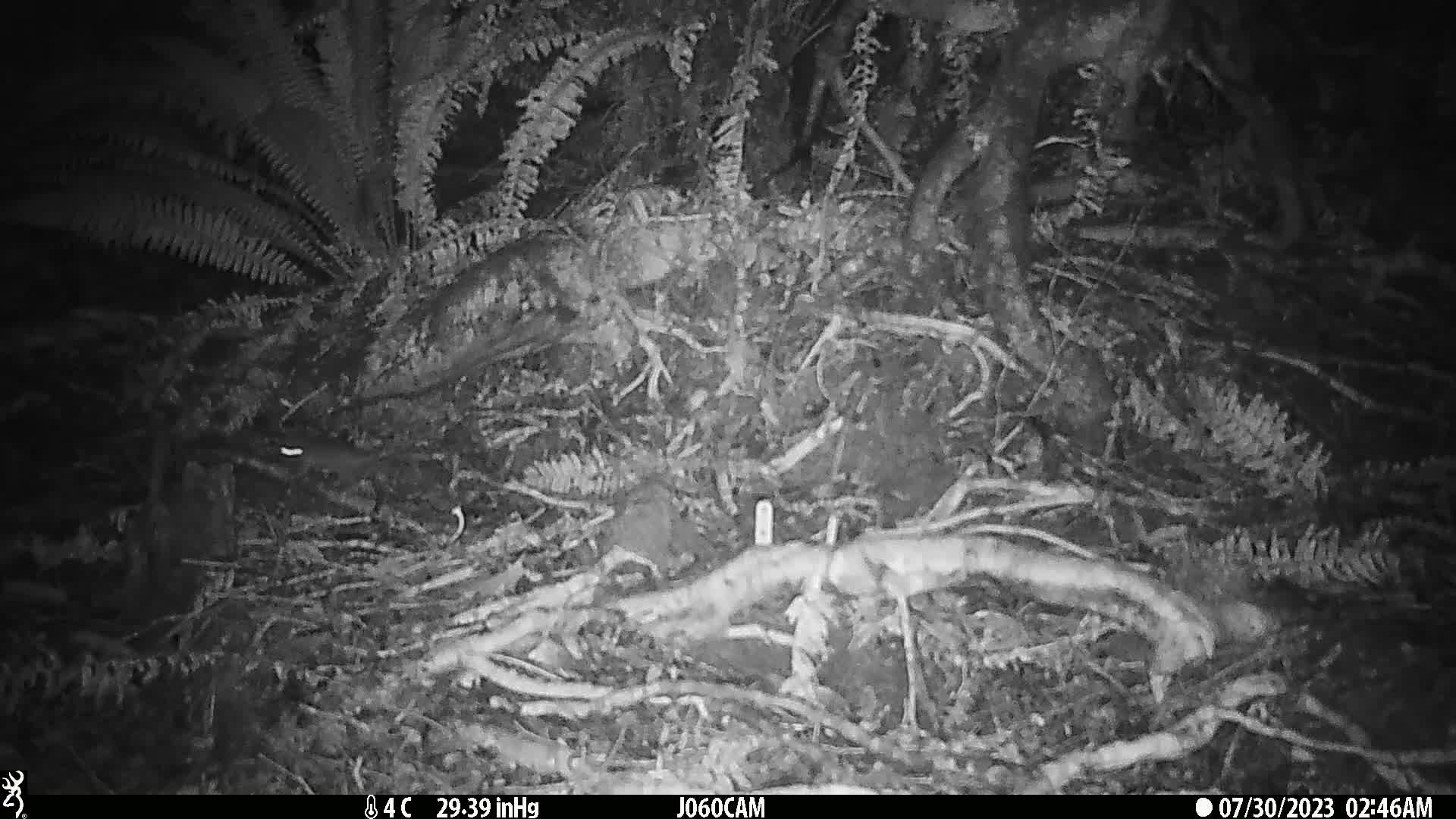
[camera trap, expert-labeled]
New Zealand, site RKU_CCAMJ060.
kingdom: Animalia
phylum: Chordata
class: Mammalia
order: Rodentia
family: Muridae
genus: Rattus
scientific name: Rattus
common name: rat